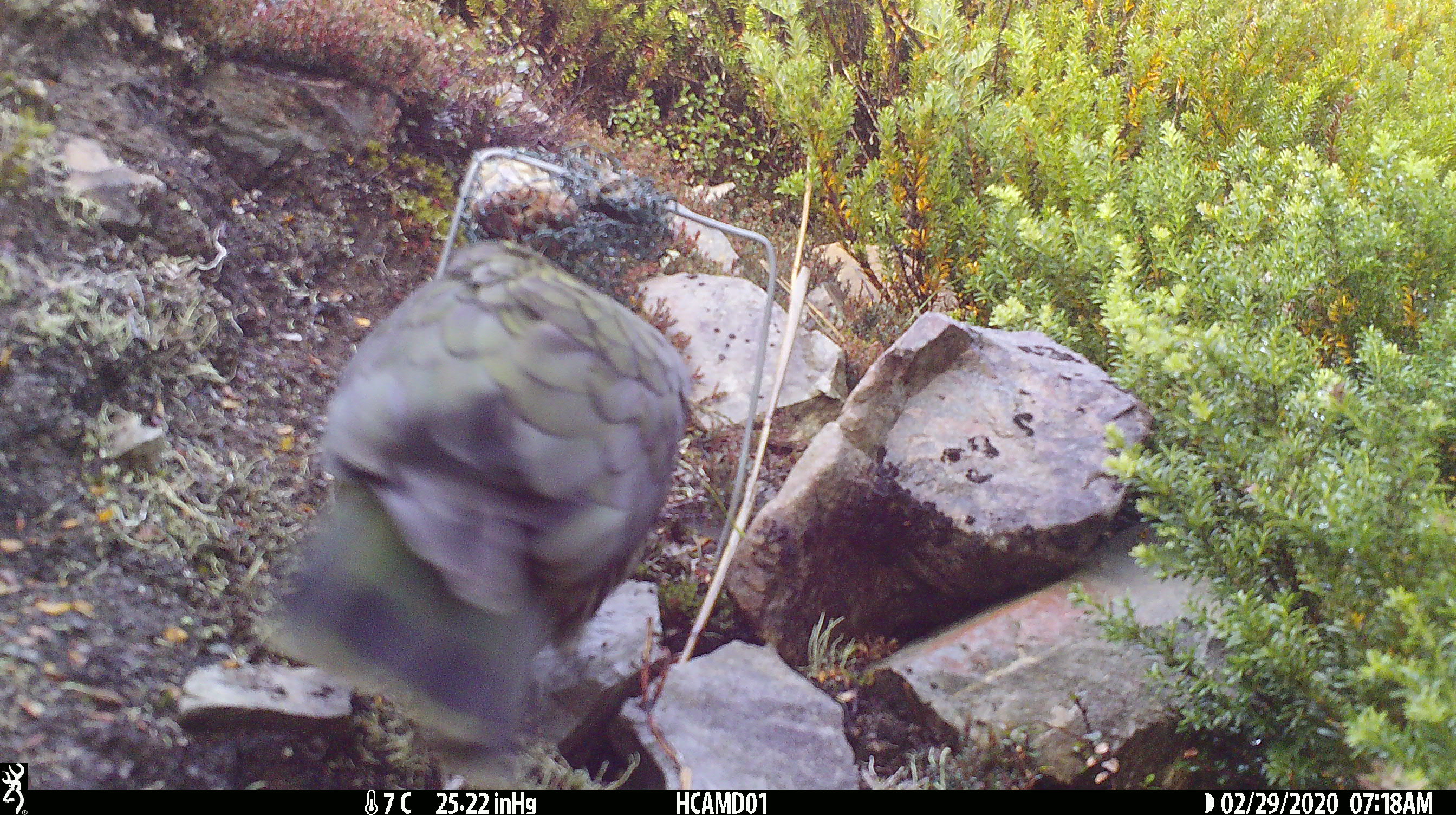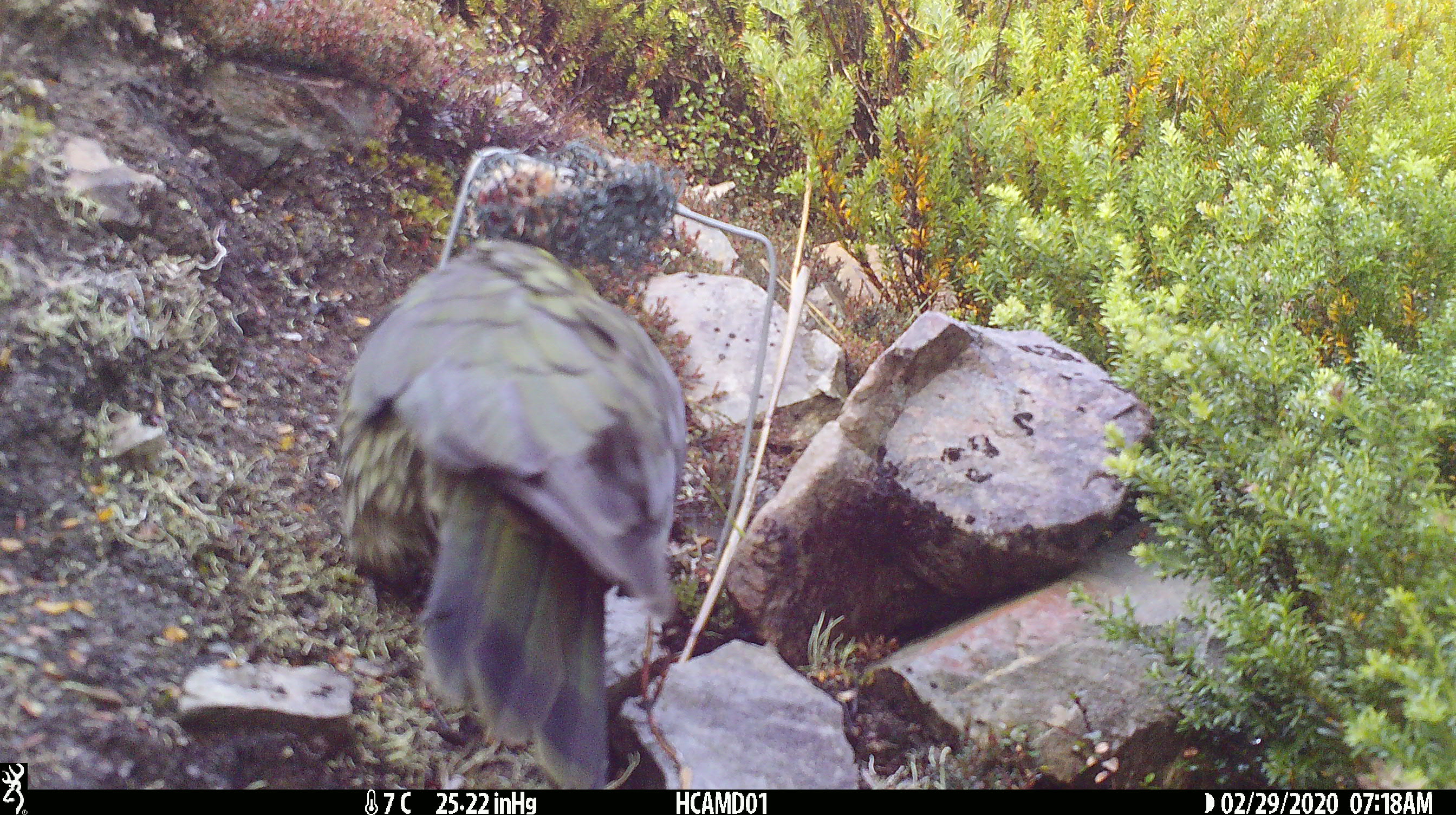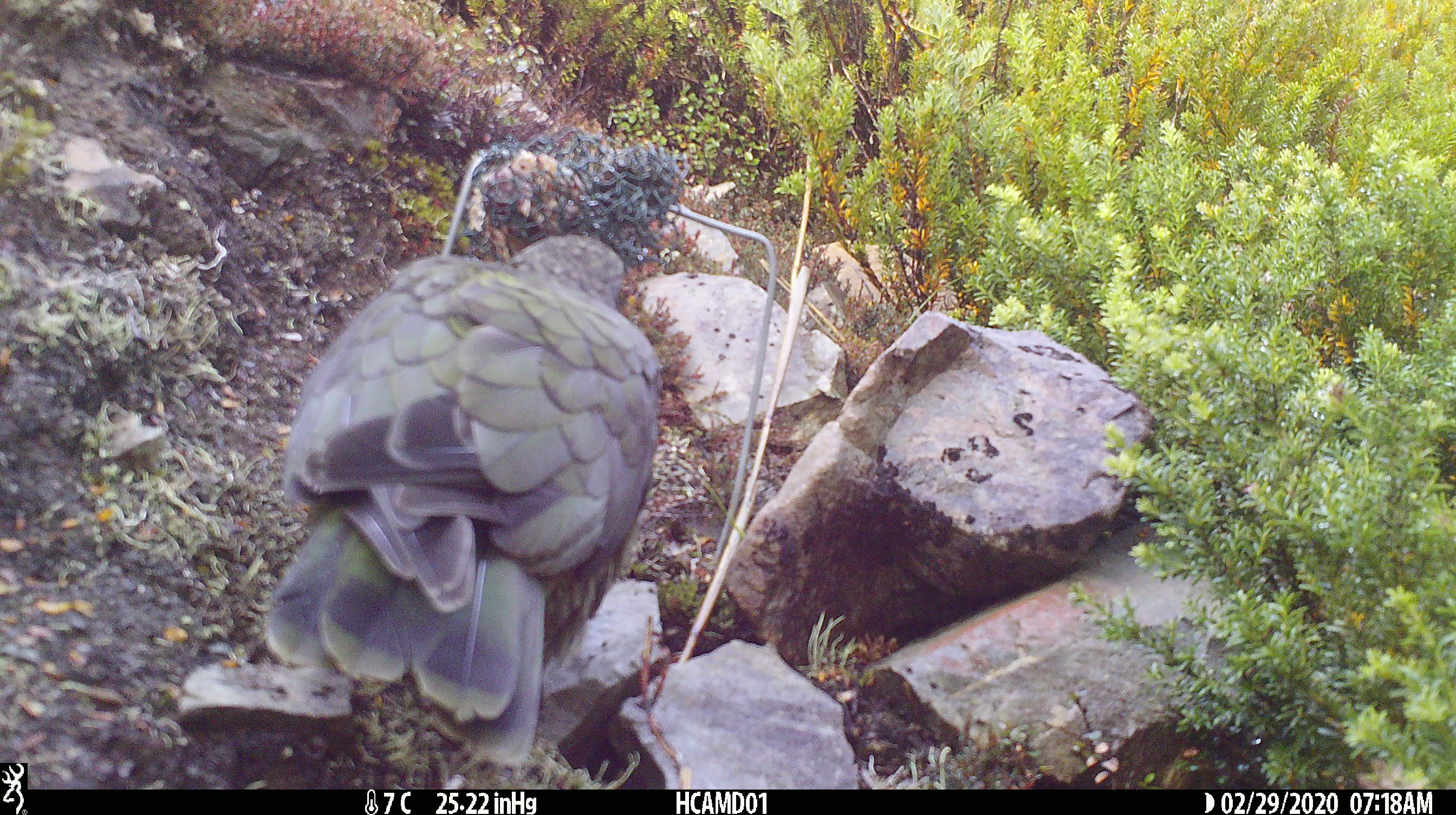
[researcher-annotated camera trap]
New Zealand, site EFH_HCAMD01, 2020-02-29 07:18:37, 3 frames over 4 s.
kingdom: Animalia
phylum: Chordata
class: Aves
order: Psittaciformes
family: Strigopidae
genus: Nestor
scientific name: Nestor notabilis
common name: kea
Kea (Nestor notabilis).